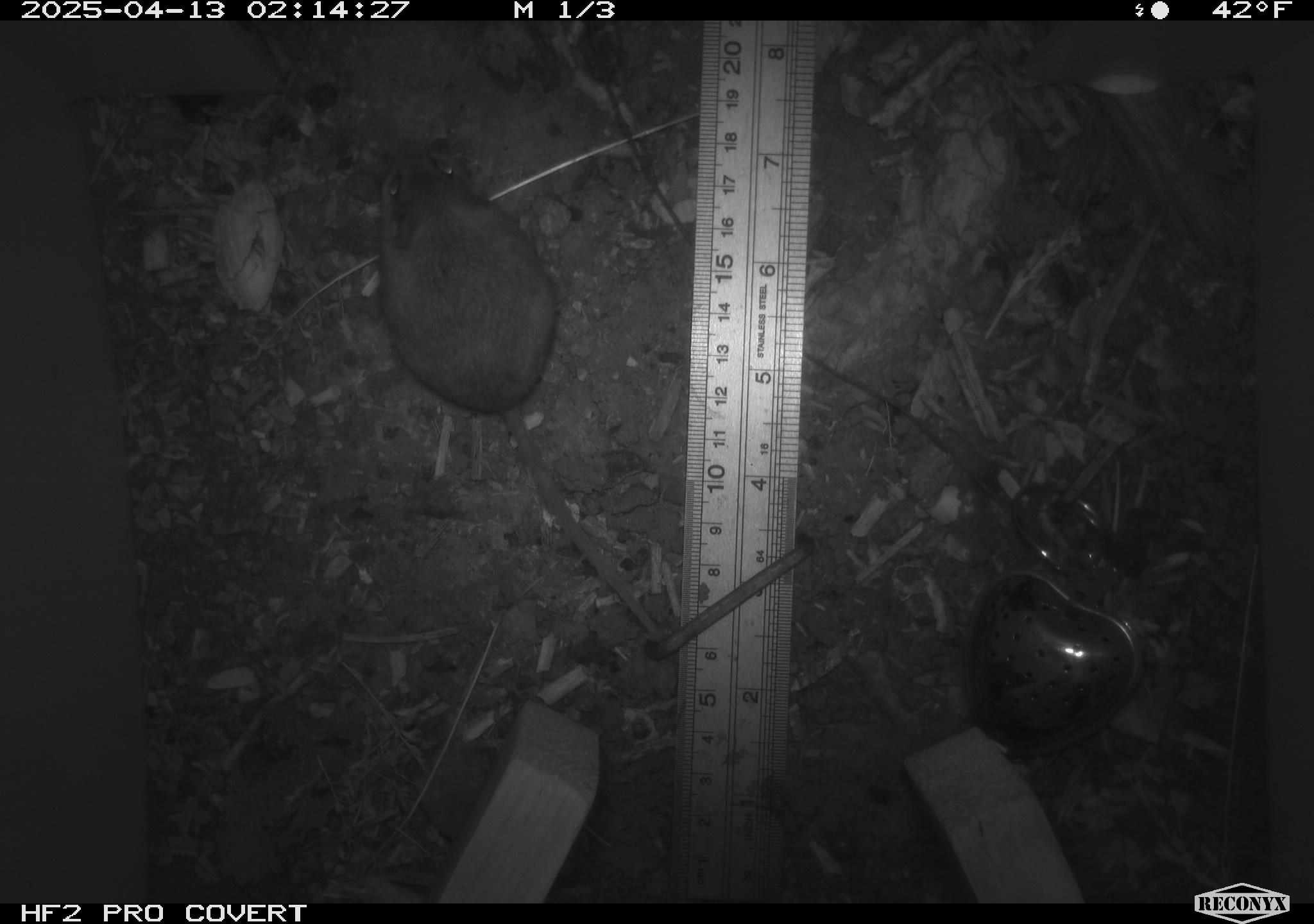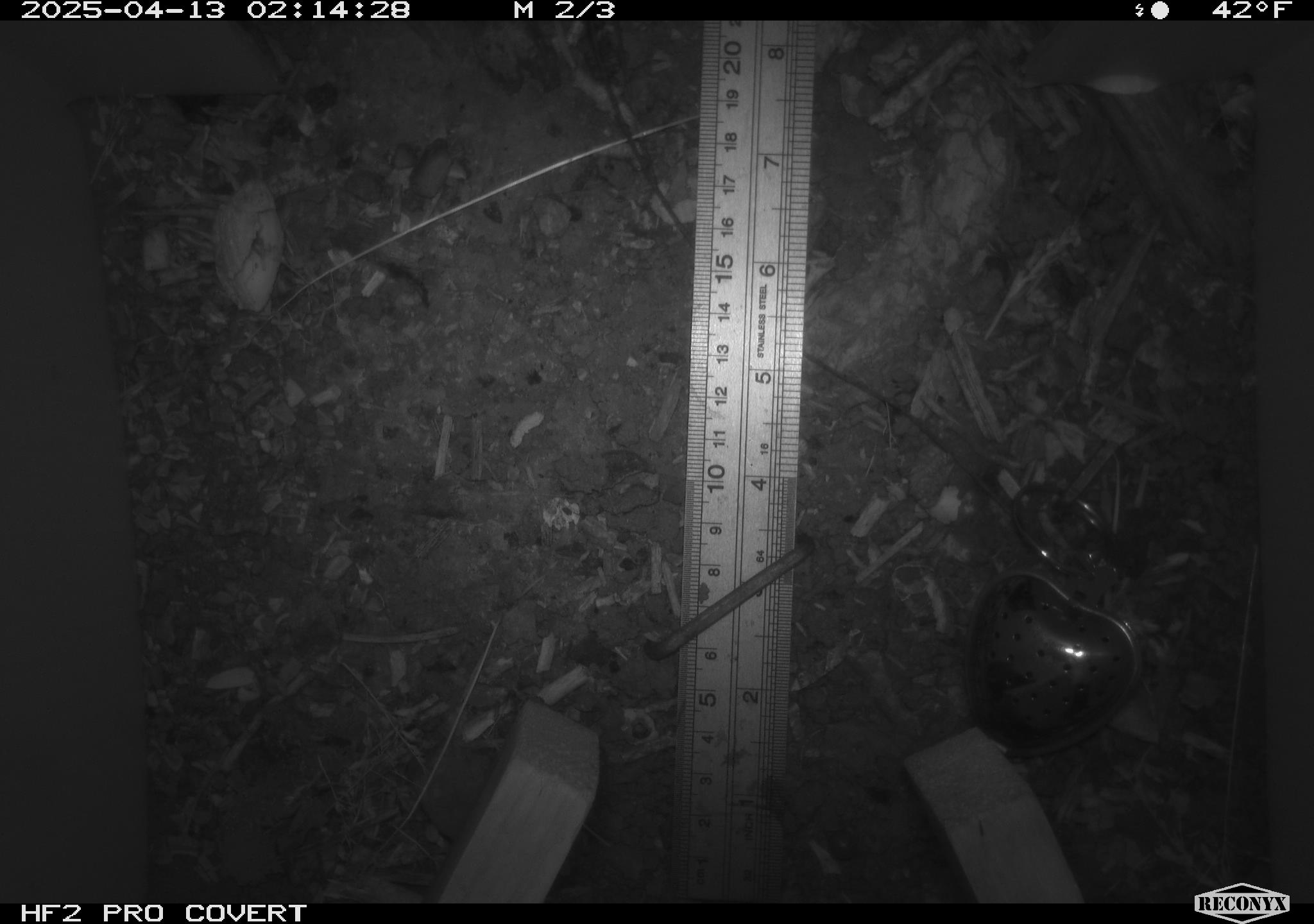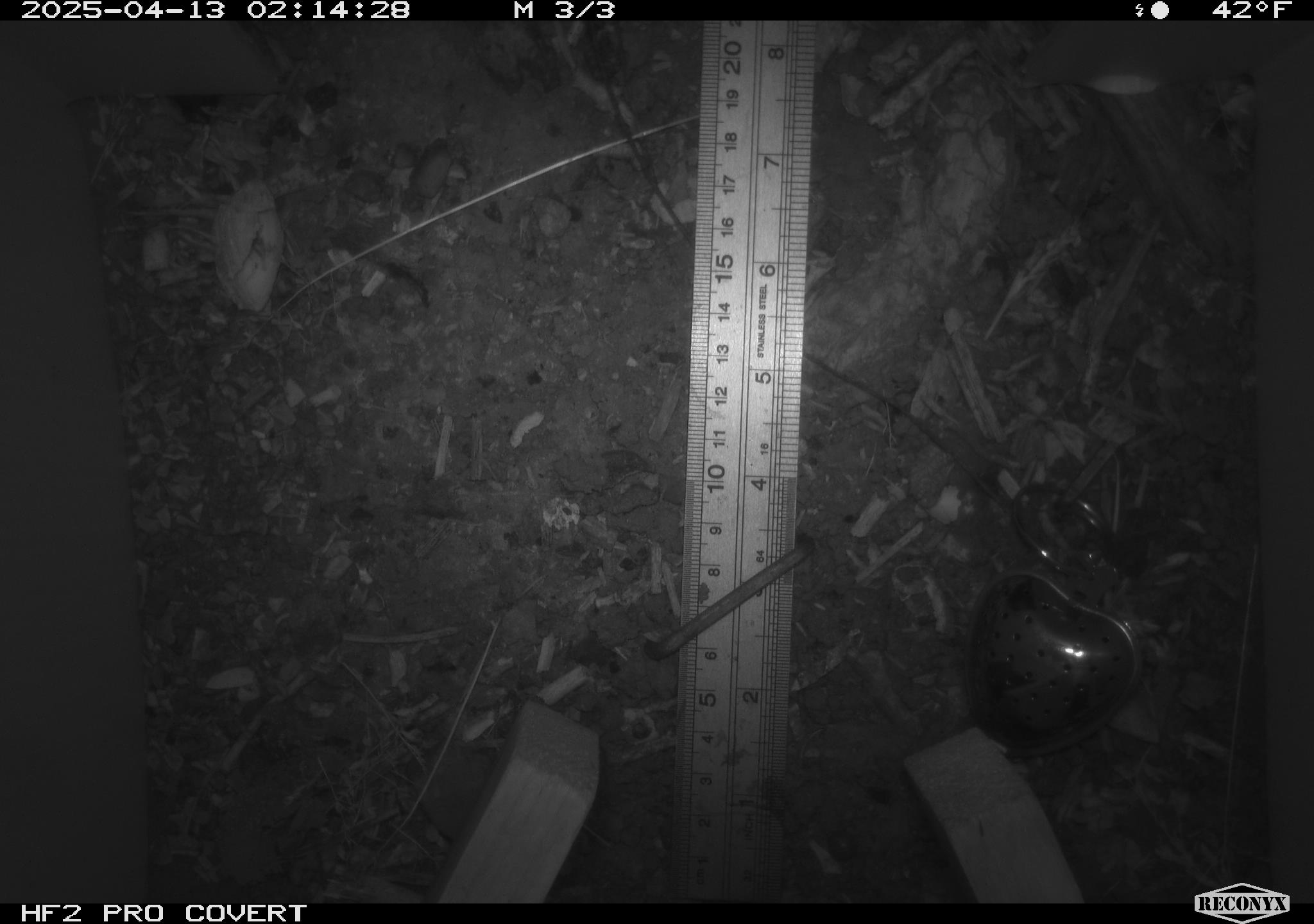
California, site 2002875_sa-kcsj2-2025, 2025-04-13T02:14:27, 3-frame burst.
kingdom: Animalia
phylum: Chordata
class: Mammalia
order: Rodentia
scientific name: Rodentia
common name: rodent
Rodent (Rodentia).